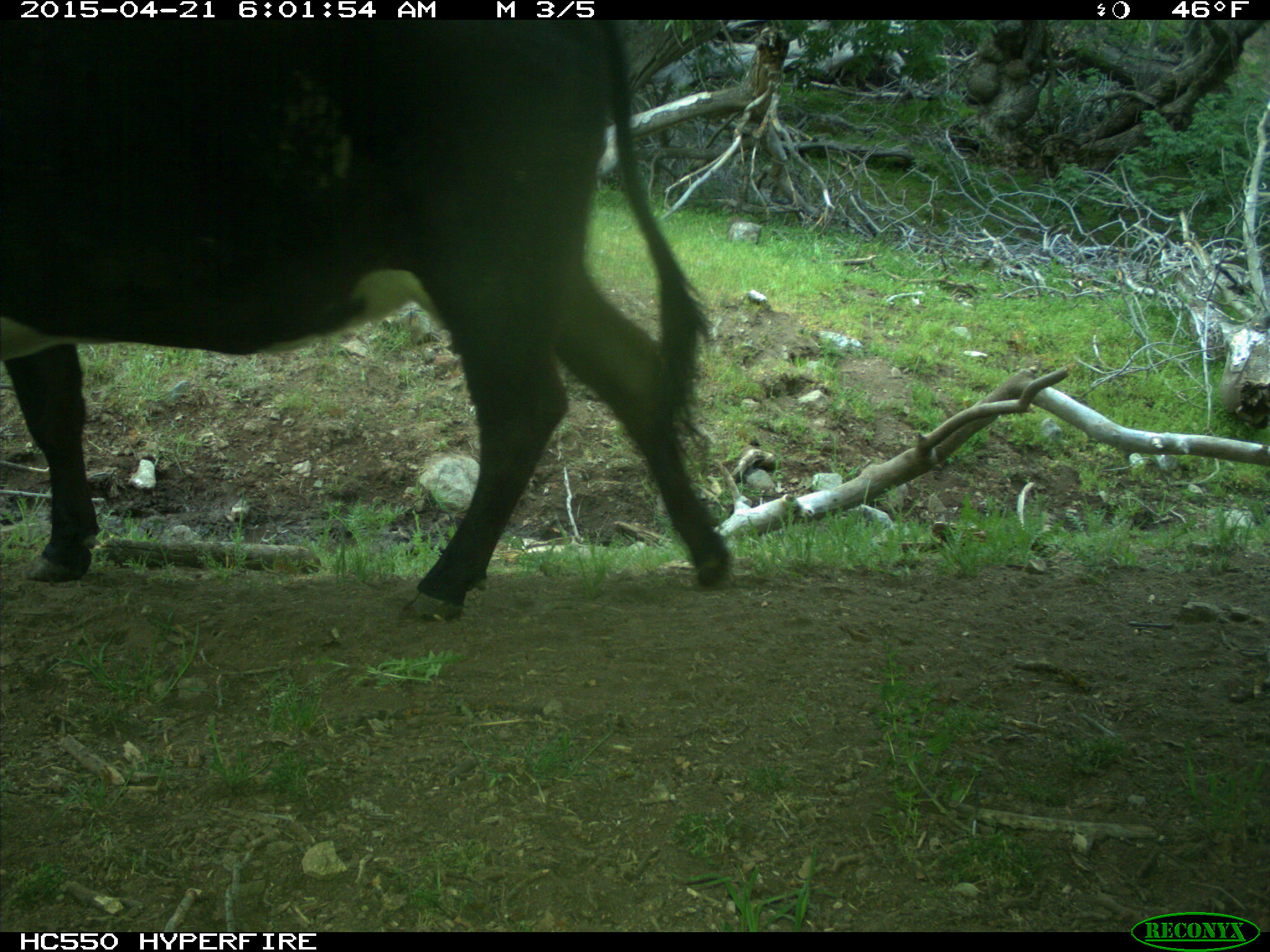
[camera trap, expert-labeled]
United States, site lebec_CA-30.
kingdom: Animalia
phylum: Chordata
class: Mammalia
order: Artiodactyla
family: Bovidae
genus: Bos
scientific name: Bos taurus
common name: domestic cow